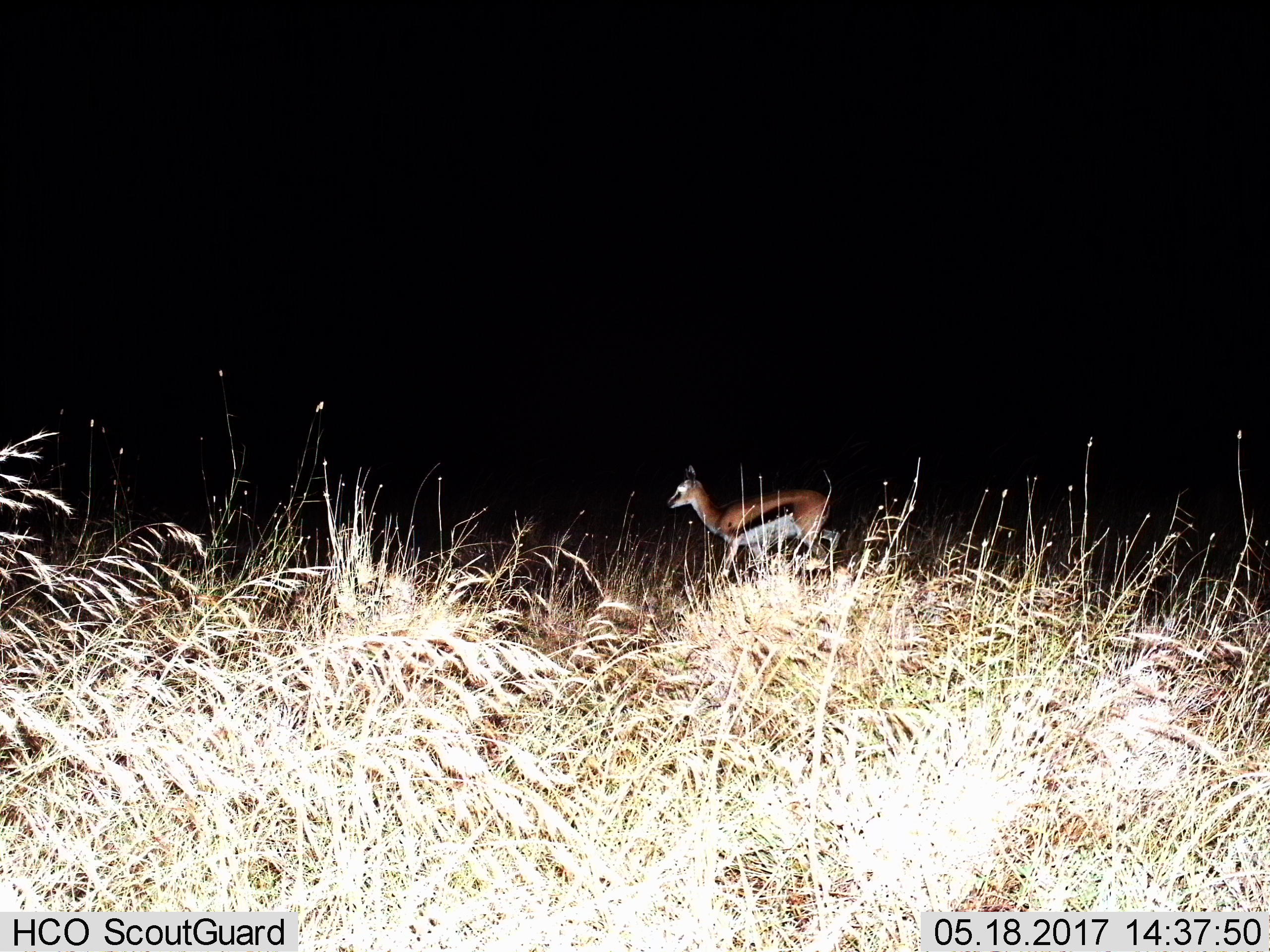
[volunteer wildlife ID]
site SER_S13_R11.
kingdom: Animalia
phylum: Chordata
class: Mammalia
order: Artiodactyla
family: Bovidae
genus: Eudorcas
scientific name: Eudorcas thomsonii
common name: thomson's gazelle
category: gazellethomsons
Gazellethomsons (thomson's gazelle) (Eudorcas thomsonii), count 1. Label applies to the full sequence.